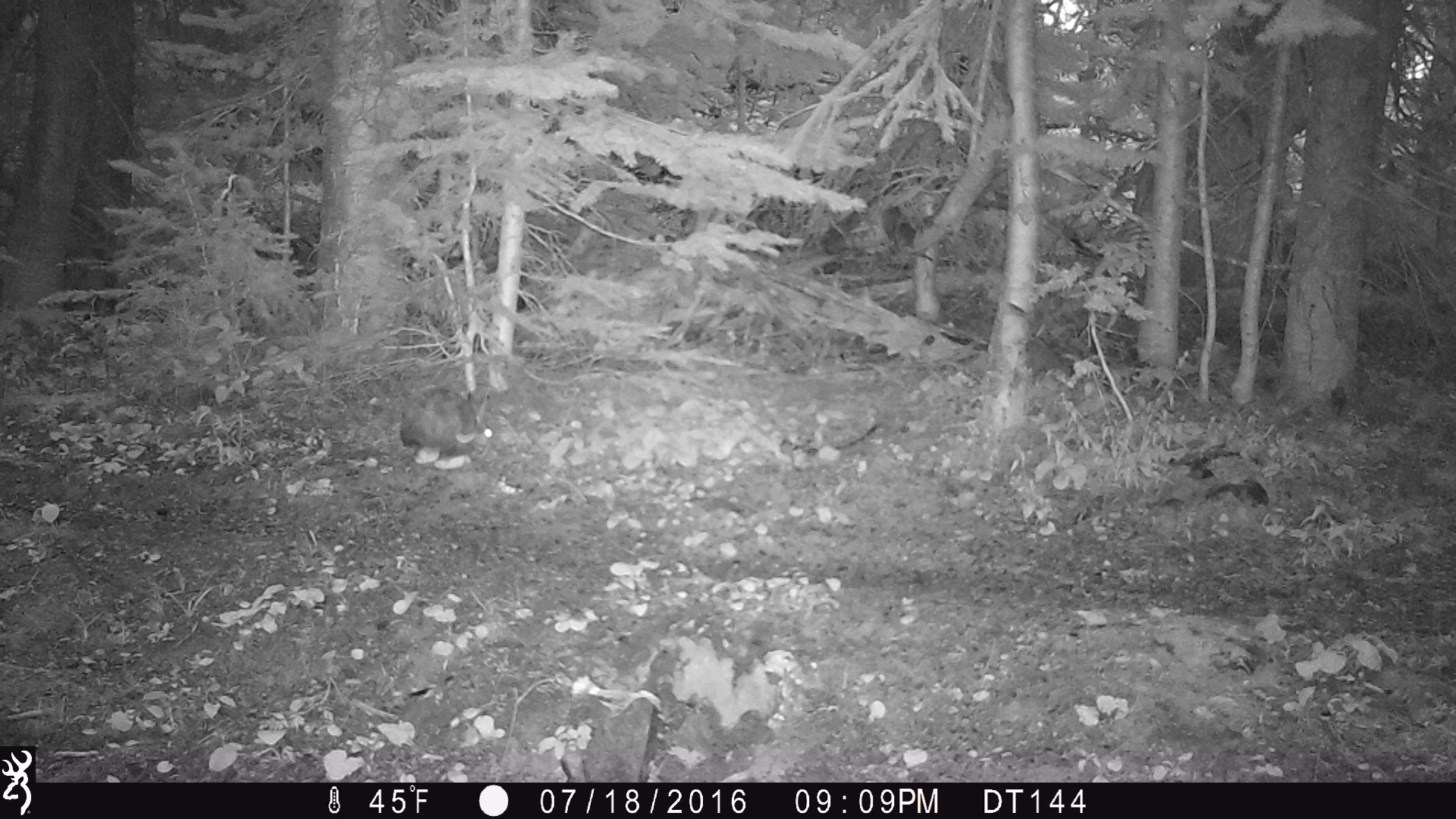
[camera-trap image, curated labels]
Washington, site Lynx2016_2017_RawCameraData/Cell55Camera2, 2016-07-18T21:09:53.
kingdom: Animalia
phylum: Chordata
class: Mammalia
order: Lagomorpha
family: Leporidae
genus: Lepus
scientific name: Lepus americanus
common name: snowshoe hare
Lepus americanus (snowshoe hare). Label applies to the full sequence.